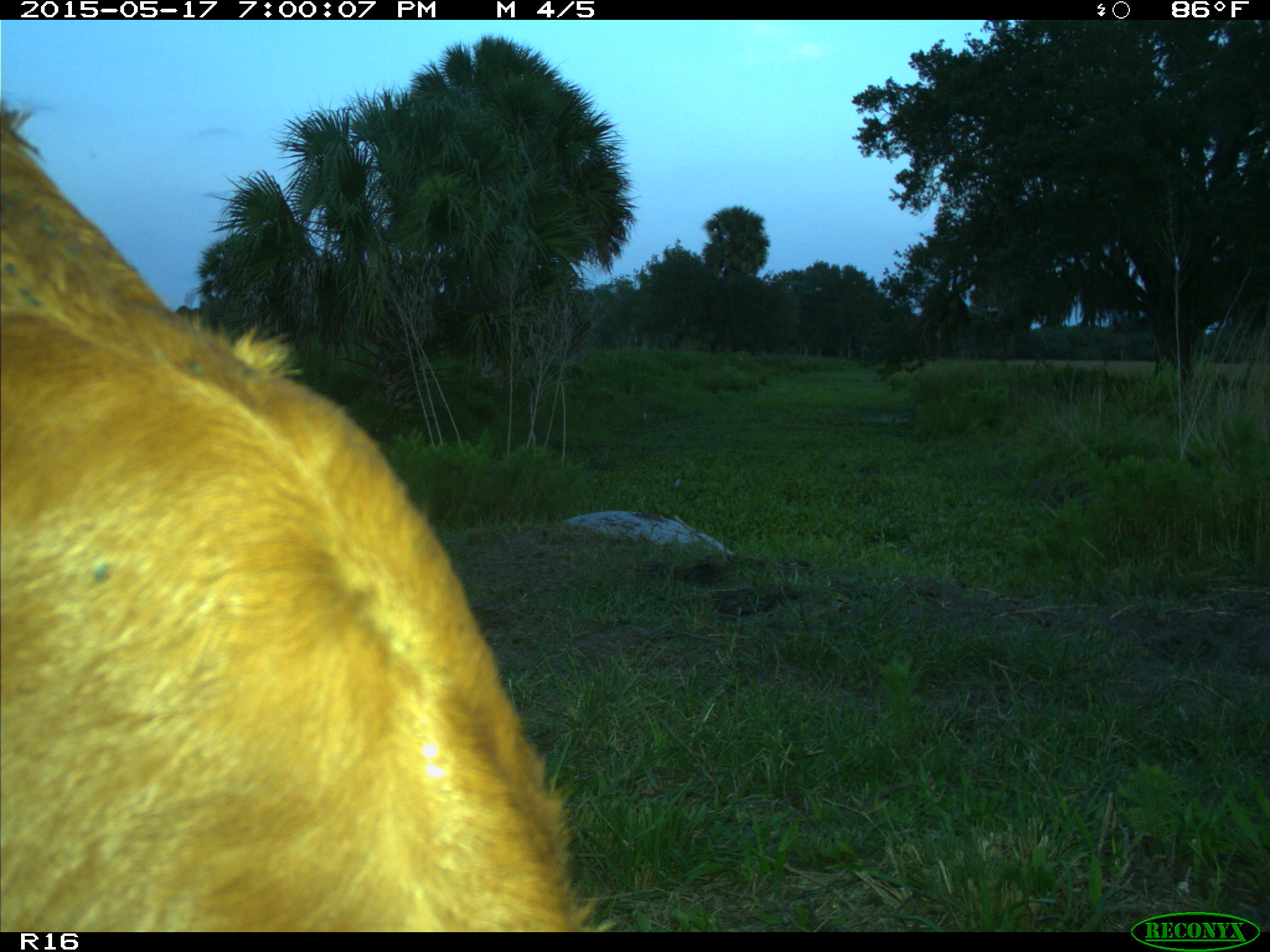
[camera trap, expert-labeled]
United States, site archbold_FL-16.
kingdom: Animalia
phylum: Chordata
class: Mammalia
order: Artiodactyla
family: Bovidae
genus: Bos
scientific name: Bos taurus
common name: domestic cow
Bos taurus (domestic cow).